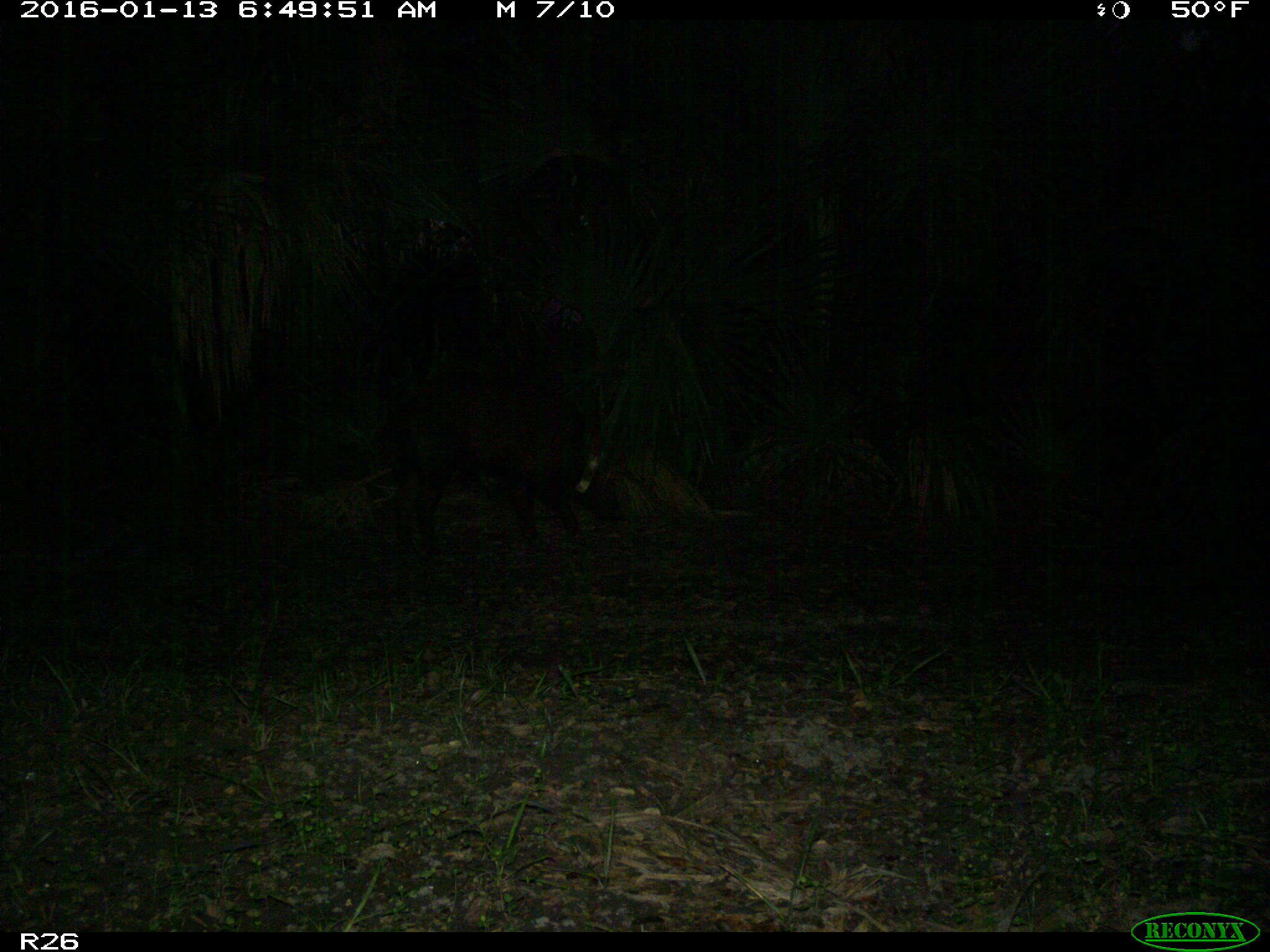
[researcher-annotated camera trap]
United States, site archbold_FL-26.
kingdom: Animalia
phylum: Chordata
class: Mammalia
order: Artiodactyla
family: Suidae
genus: Sus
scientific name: Sus scrofa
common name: wild boar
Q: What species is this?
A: Sus scrofa (wild boar).